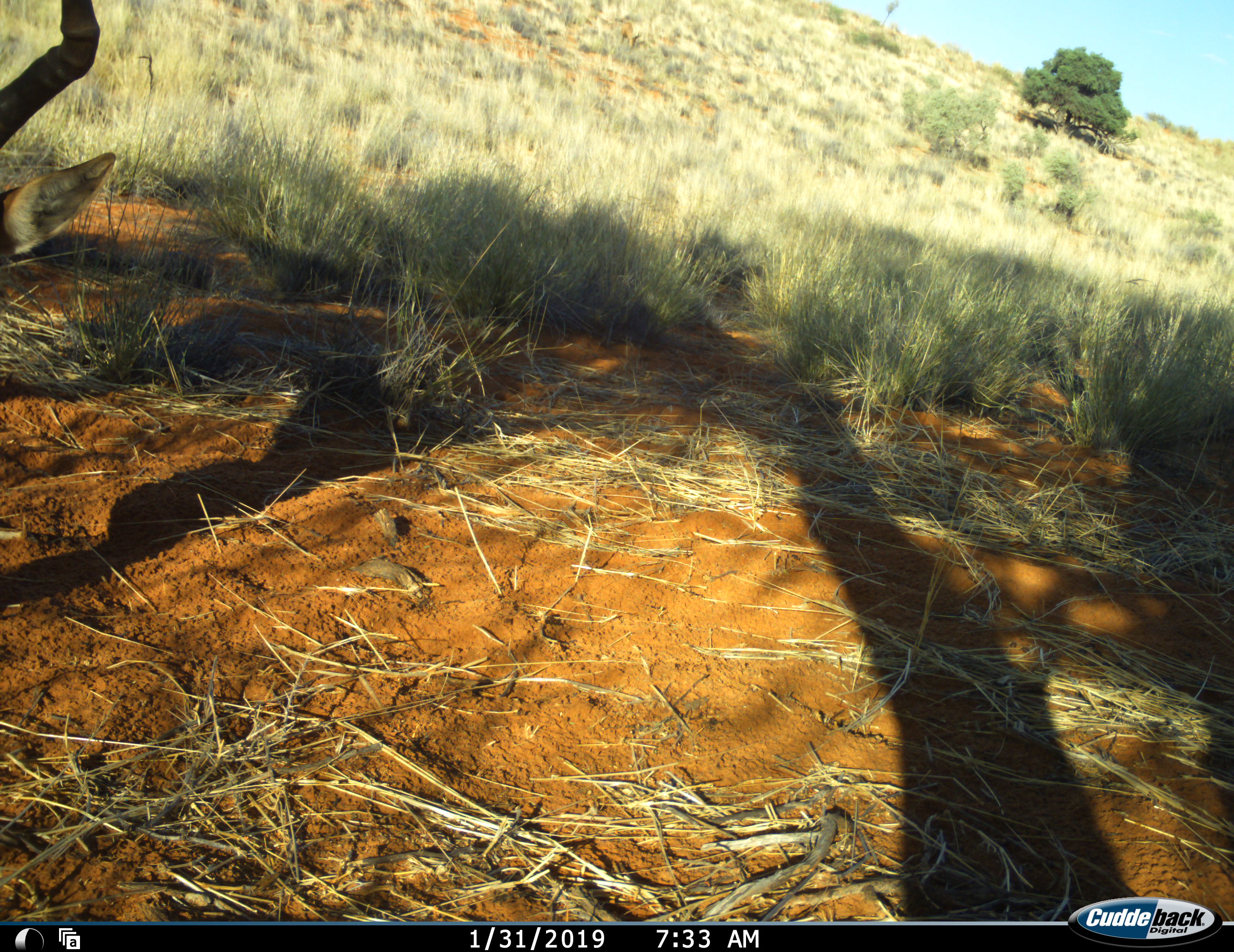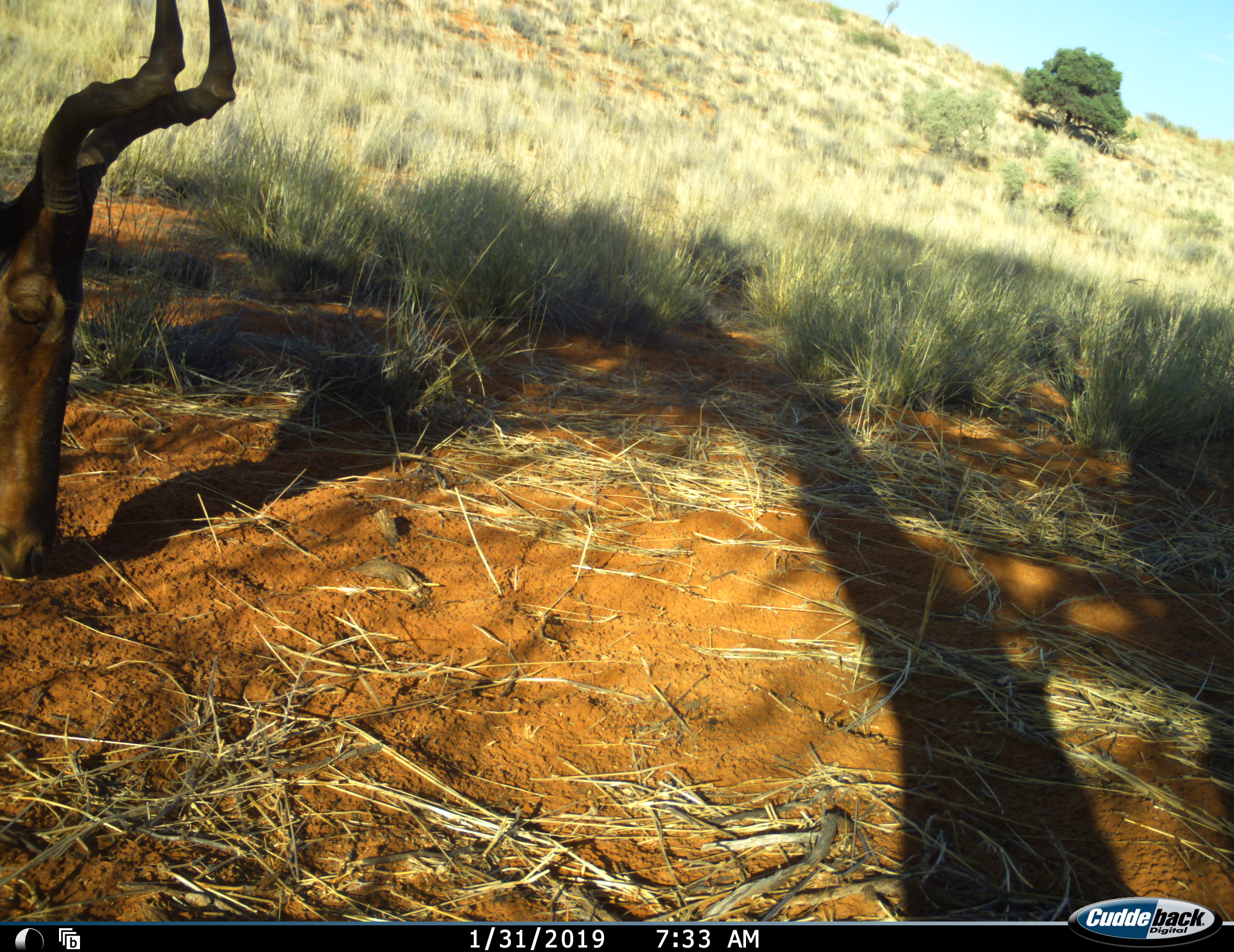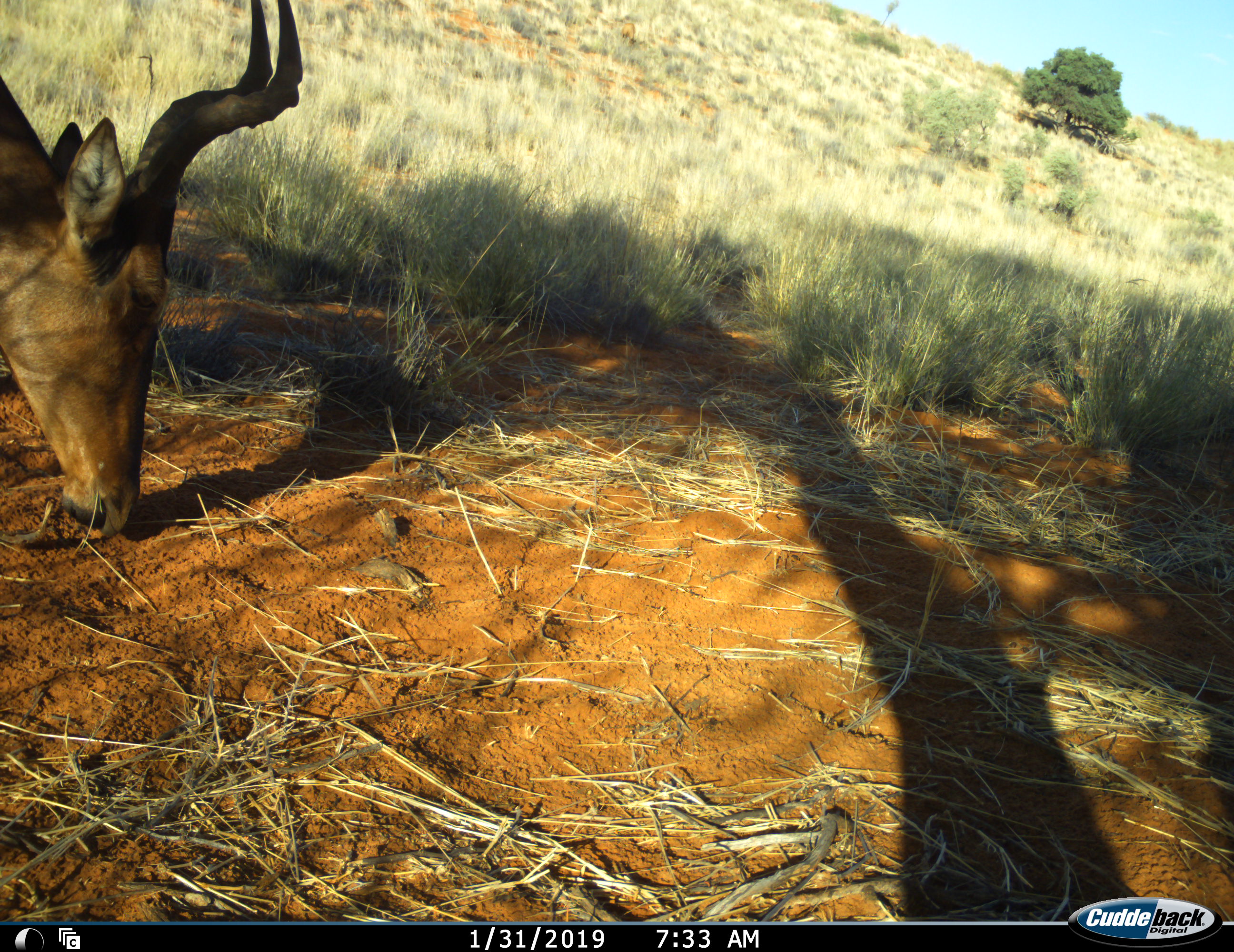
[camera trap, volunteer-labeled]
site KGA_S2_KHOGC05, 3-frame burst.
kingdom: Animalia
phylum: Chordata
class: Mammalia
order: Artiodactyla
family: Bovidae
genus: Alcelaphus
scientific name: Alcelaphus buselaphus caama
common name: red hartebeest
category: hartebeestred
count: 1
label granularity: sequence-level